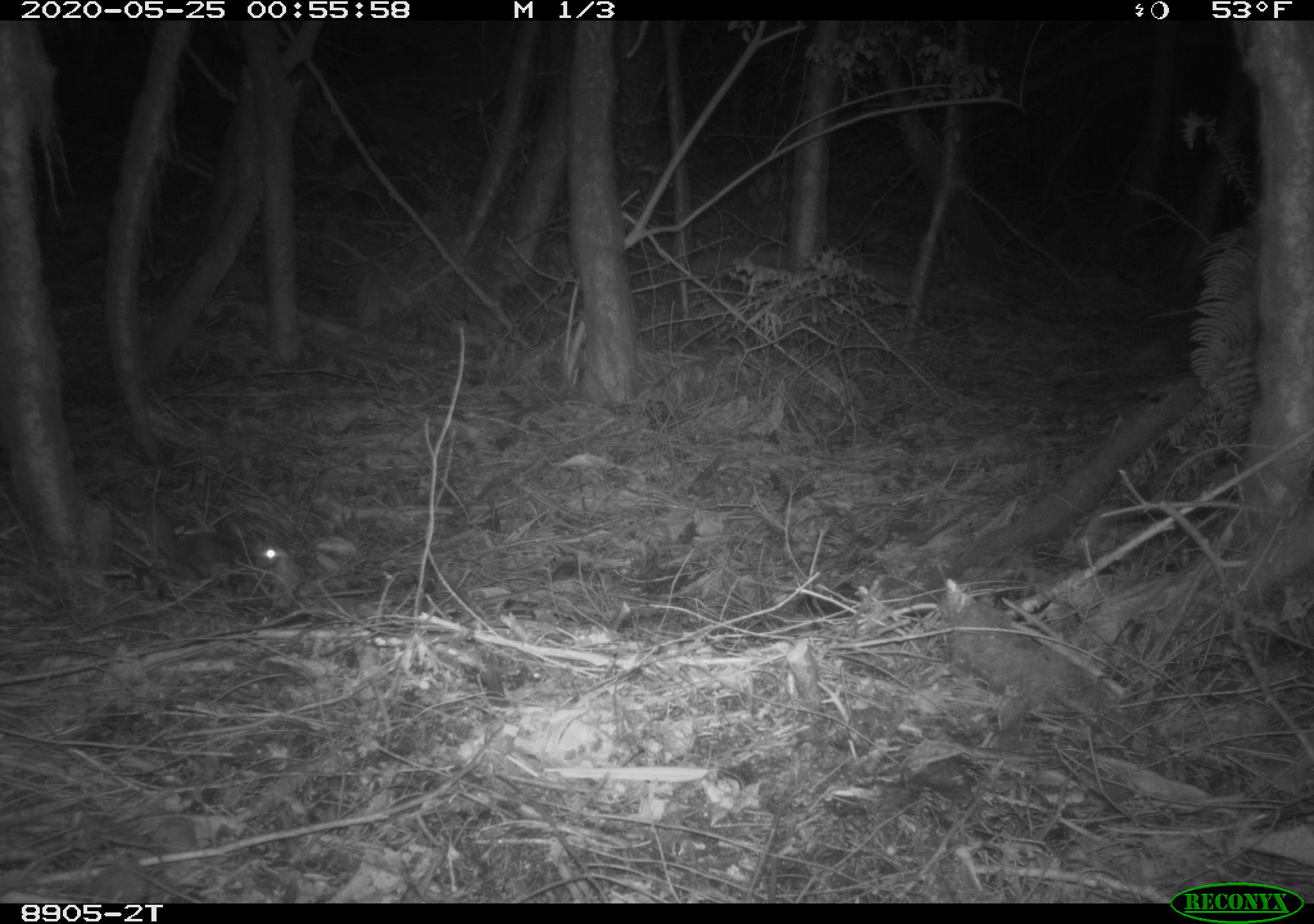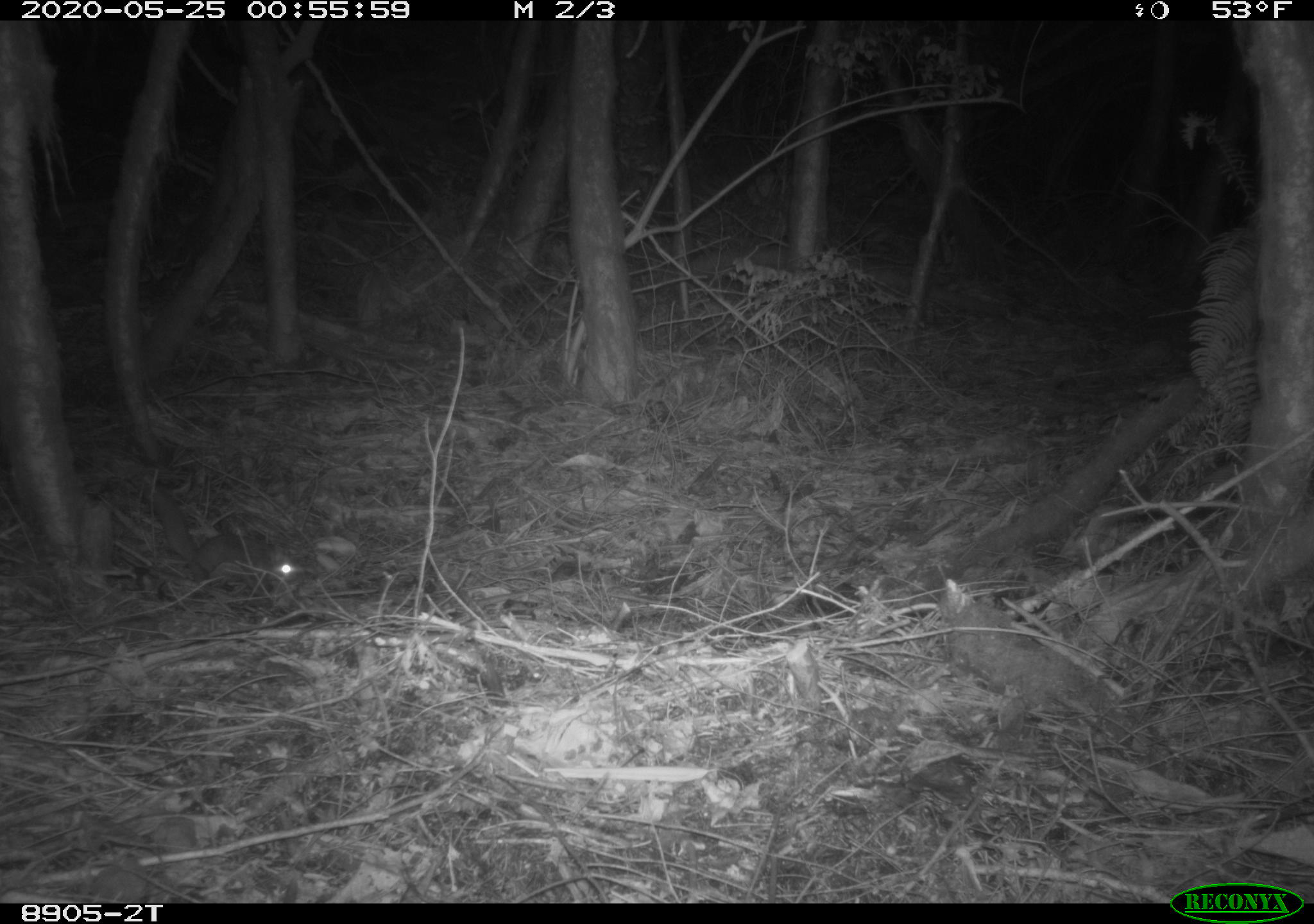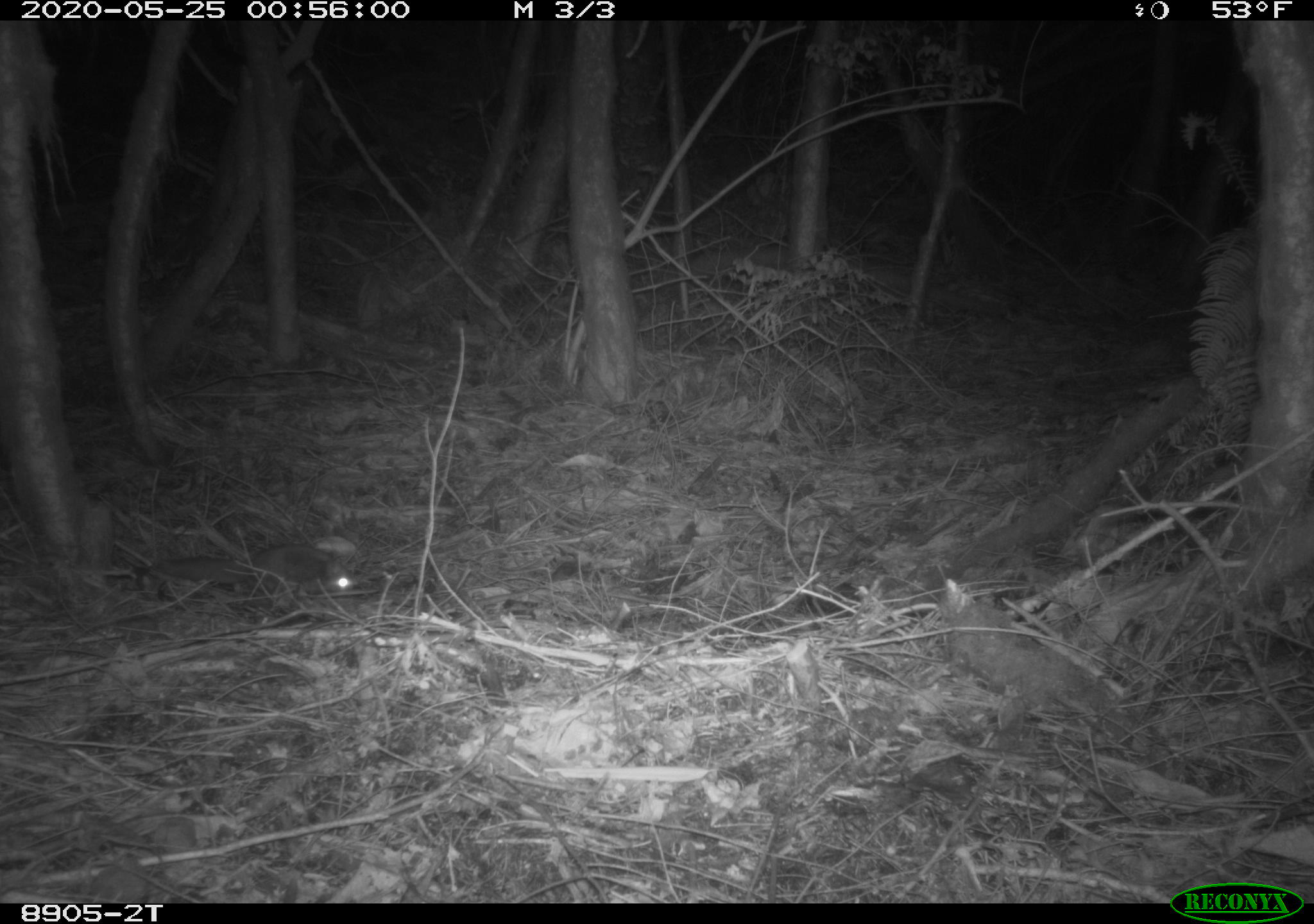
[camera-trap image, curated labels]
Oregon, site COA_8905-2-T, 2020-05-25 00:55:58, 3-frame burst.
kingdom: Animalia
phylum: Chordata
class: Mammalia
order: Rodentia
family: Sciuridae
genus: Glaucomys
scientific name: Glaucomys oregonensis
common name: humboldt's flying squirrel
Humboldt's flying squirrel (Glaucomys oregonensis).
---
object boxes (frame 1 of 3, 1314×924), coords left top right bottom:
humboldt's flying squirrel: 132 491 291 596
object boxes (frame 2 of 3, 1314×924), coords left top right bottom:
humboldt's flying squirrel: 136 476 309 599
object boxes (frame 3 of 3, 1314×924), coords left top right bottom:
humboldt's flying squirrel: 130 536 365 604